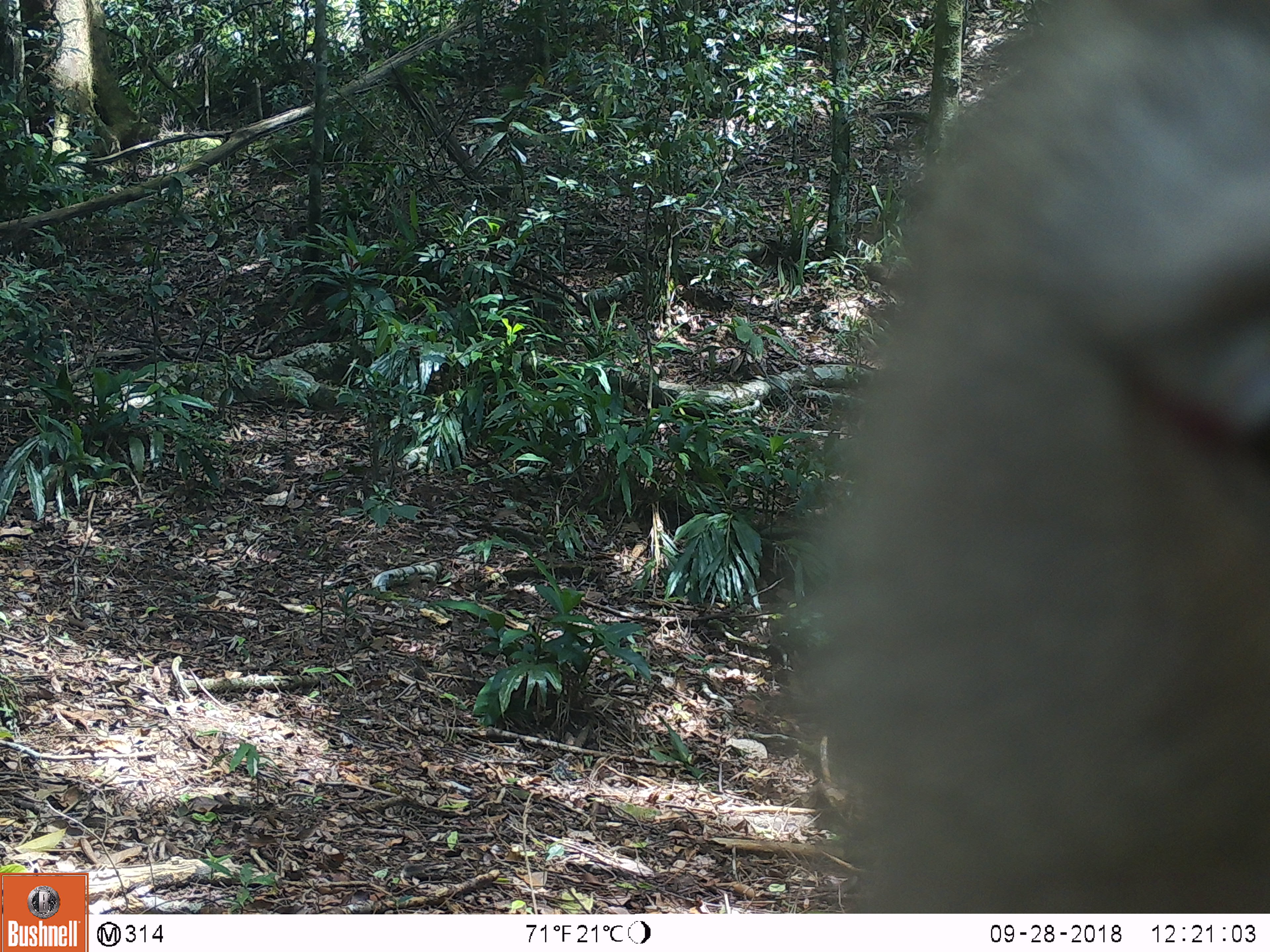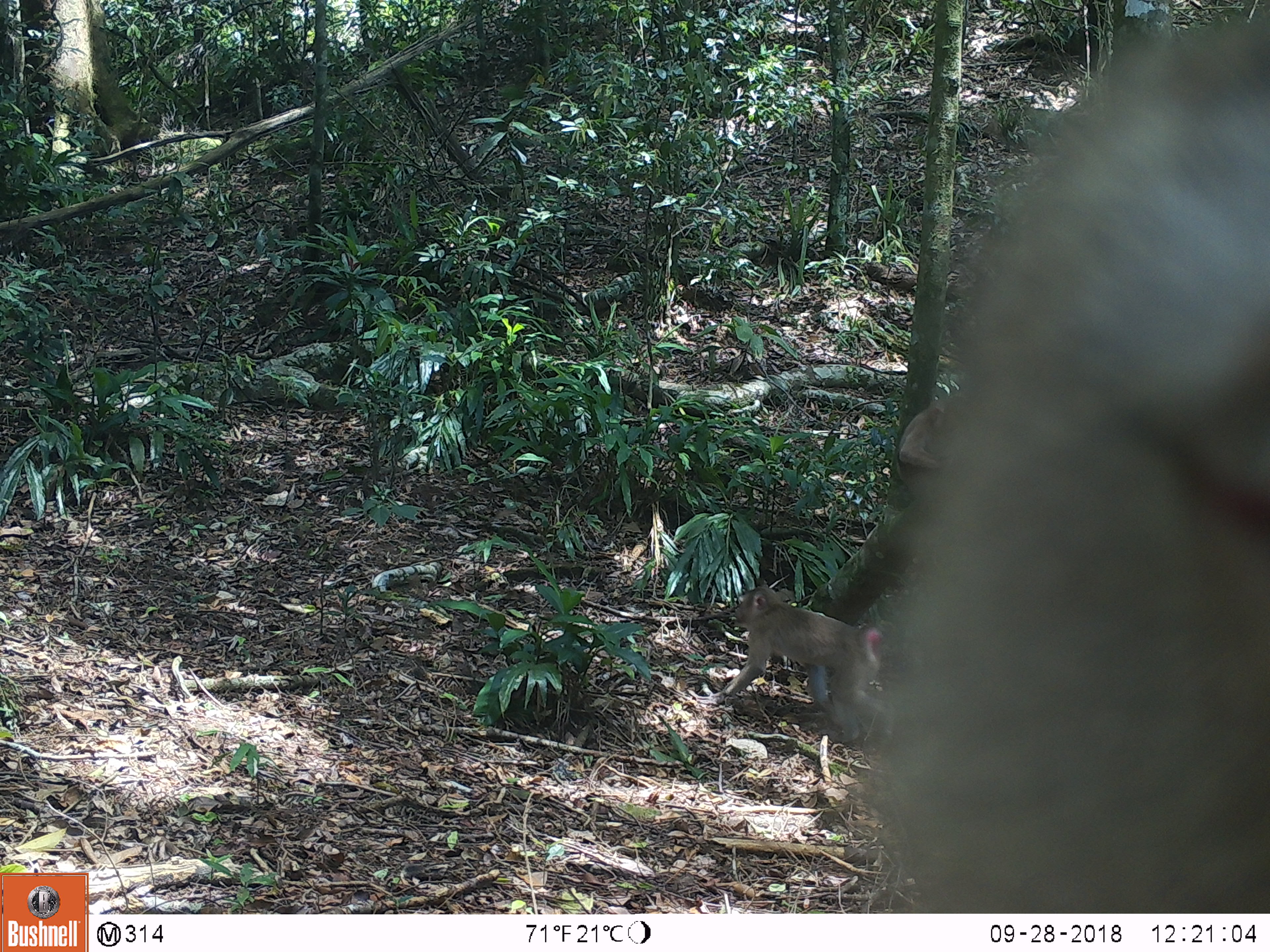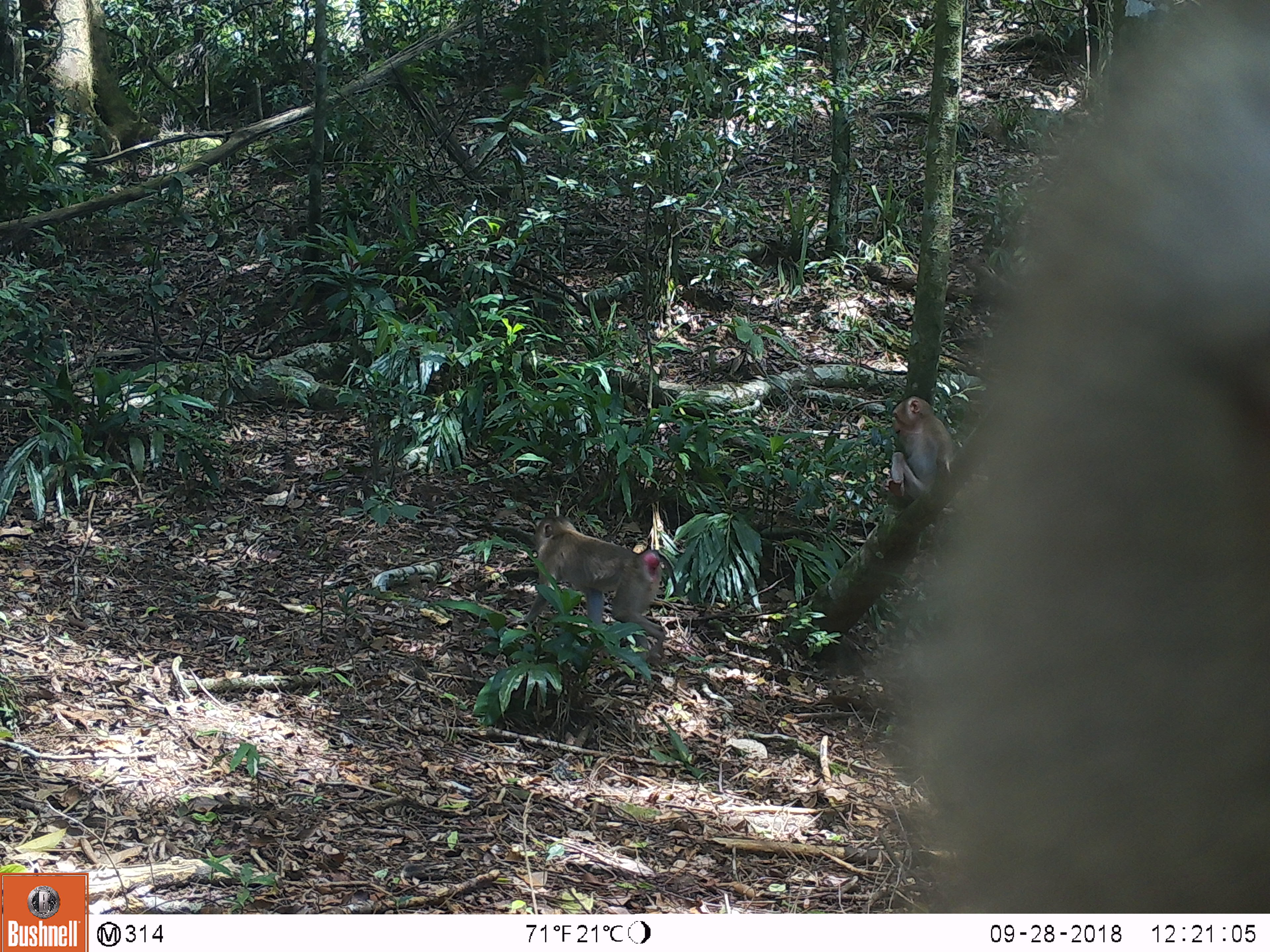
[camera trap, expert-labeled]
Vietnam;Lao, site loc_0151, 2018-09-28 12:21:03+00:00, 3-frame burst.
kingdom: Animalia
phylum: Chordata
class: Mammalia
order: Primates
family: Cercopithecidae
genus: Macaca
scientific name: Macaca nemestrina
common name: pig-tailed macaque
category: pig tailed macaque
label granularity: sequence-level